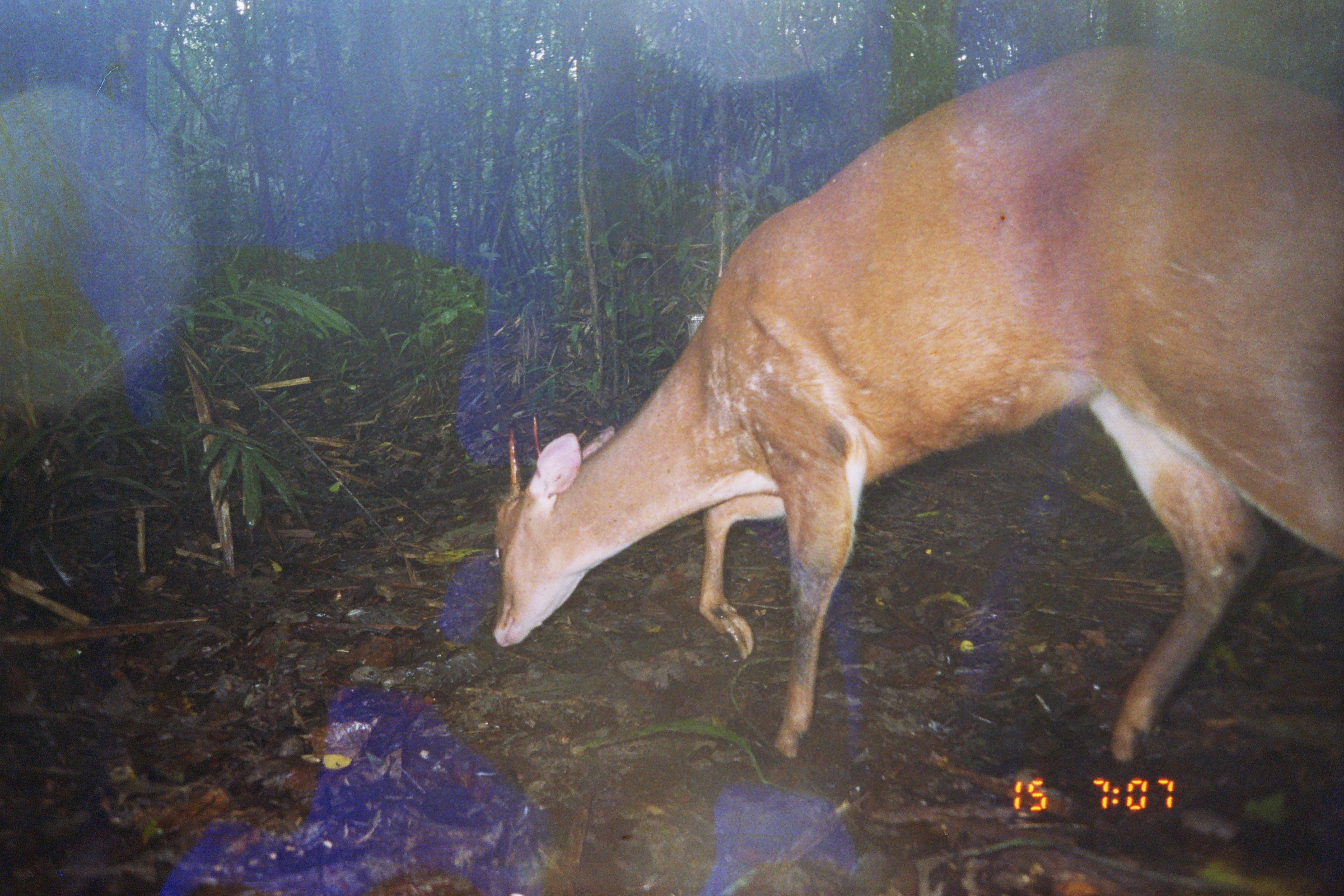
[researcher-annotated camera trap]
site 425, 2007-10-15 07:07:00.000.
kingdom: Animalia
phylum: Chordata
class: Mammalia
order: Artiodactyla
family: Cervidae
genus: Mazama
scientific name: Mazama americana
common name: red brocket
Mazama americana (red brocket).